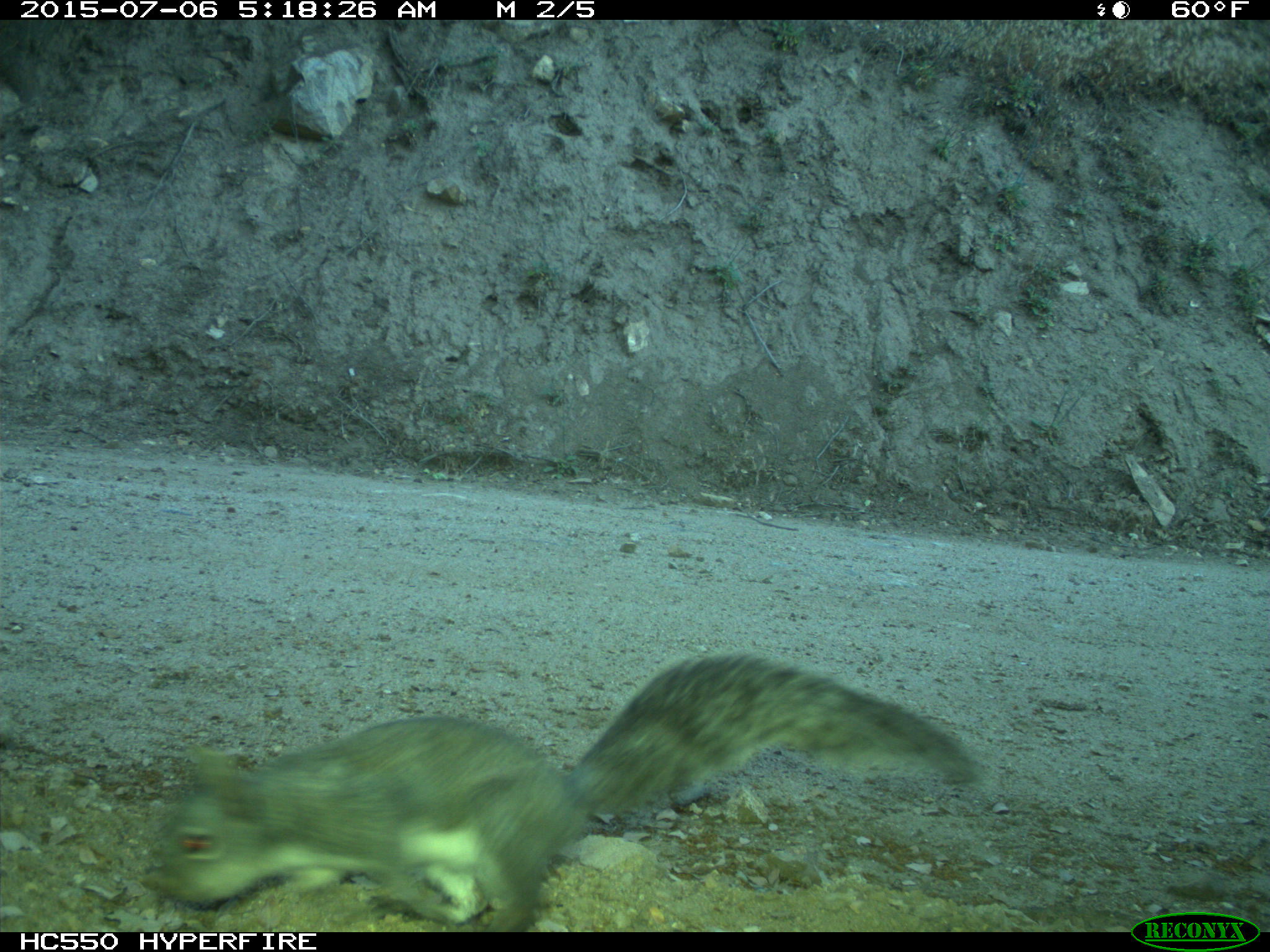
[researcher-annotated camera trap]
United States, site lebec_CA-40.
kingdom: Animalia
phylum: Chordata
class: Mammalia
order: Rodentia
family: Sciuridae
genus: Sciurus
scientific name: Sciurus carolinensis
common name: eastern gray squirrel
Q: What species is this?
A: Sciurus carolinensis (eastern gray squirrel).